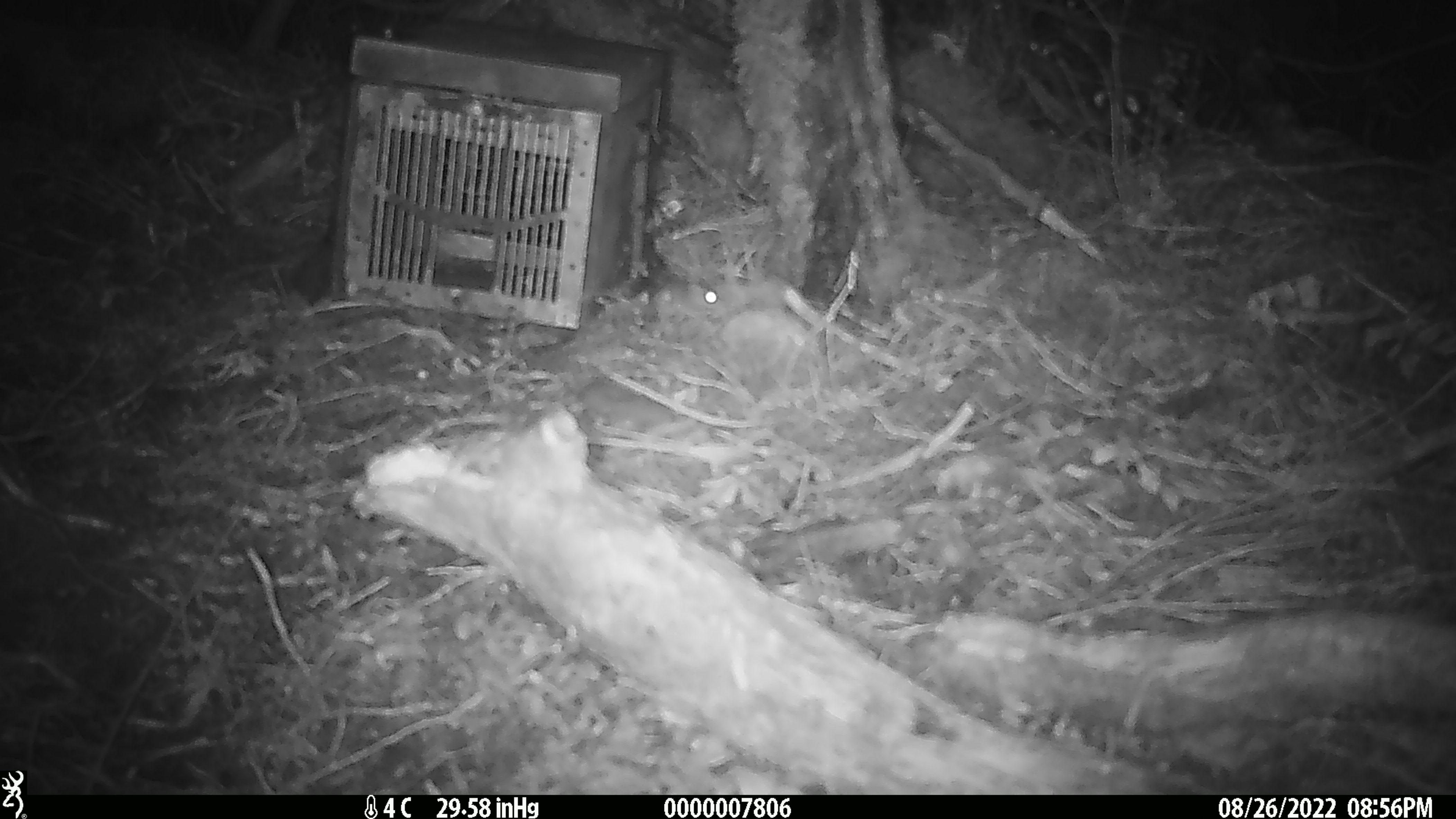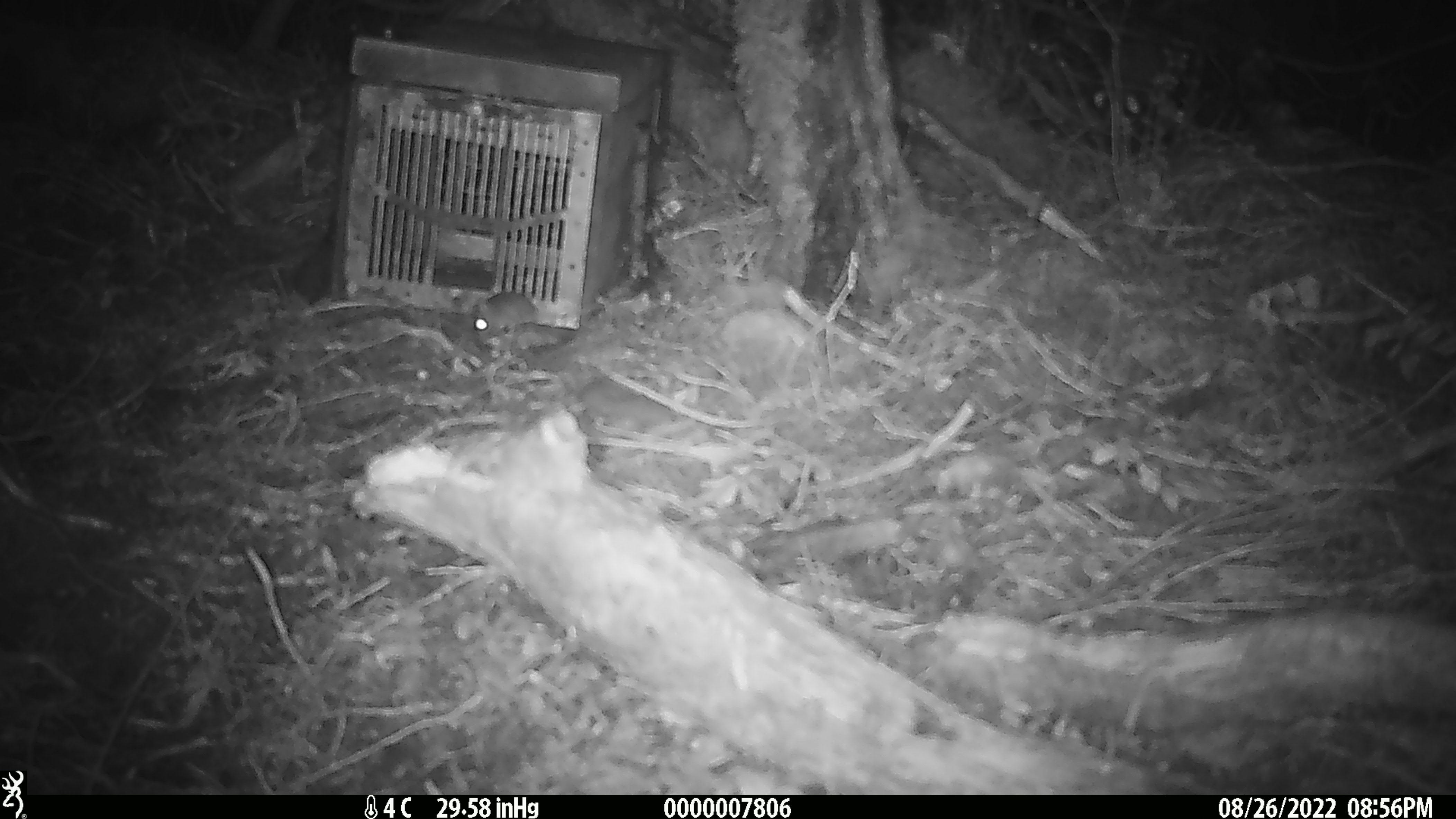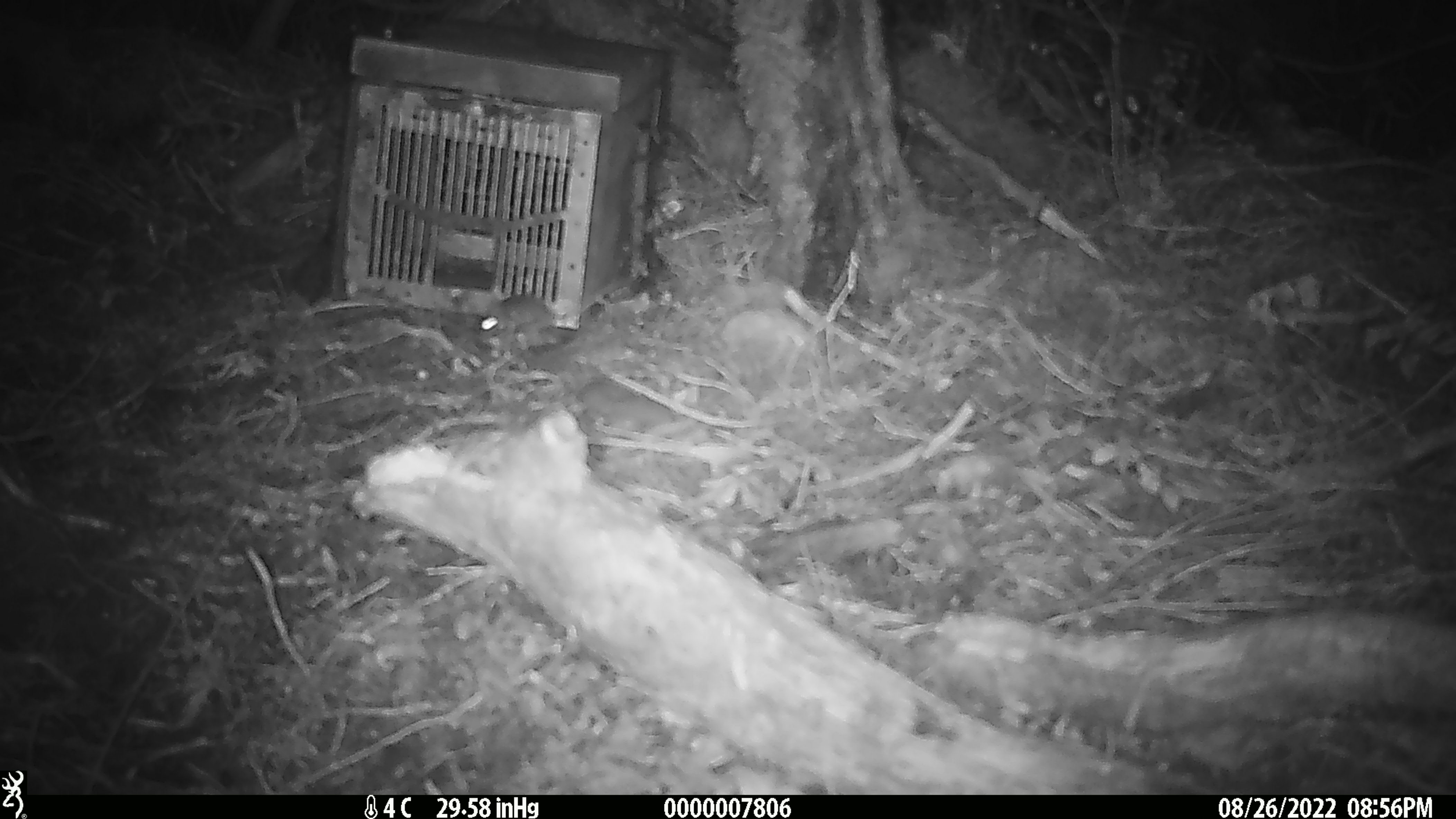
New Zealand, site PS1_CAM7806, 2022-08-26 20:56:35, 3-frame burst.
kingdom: Animalia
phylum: Chordata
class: Mammalia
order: Rodentia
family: Muridae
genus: Mus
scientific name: Mus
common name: mouse